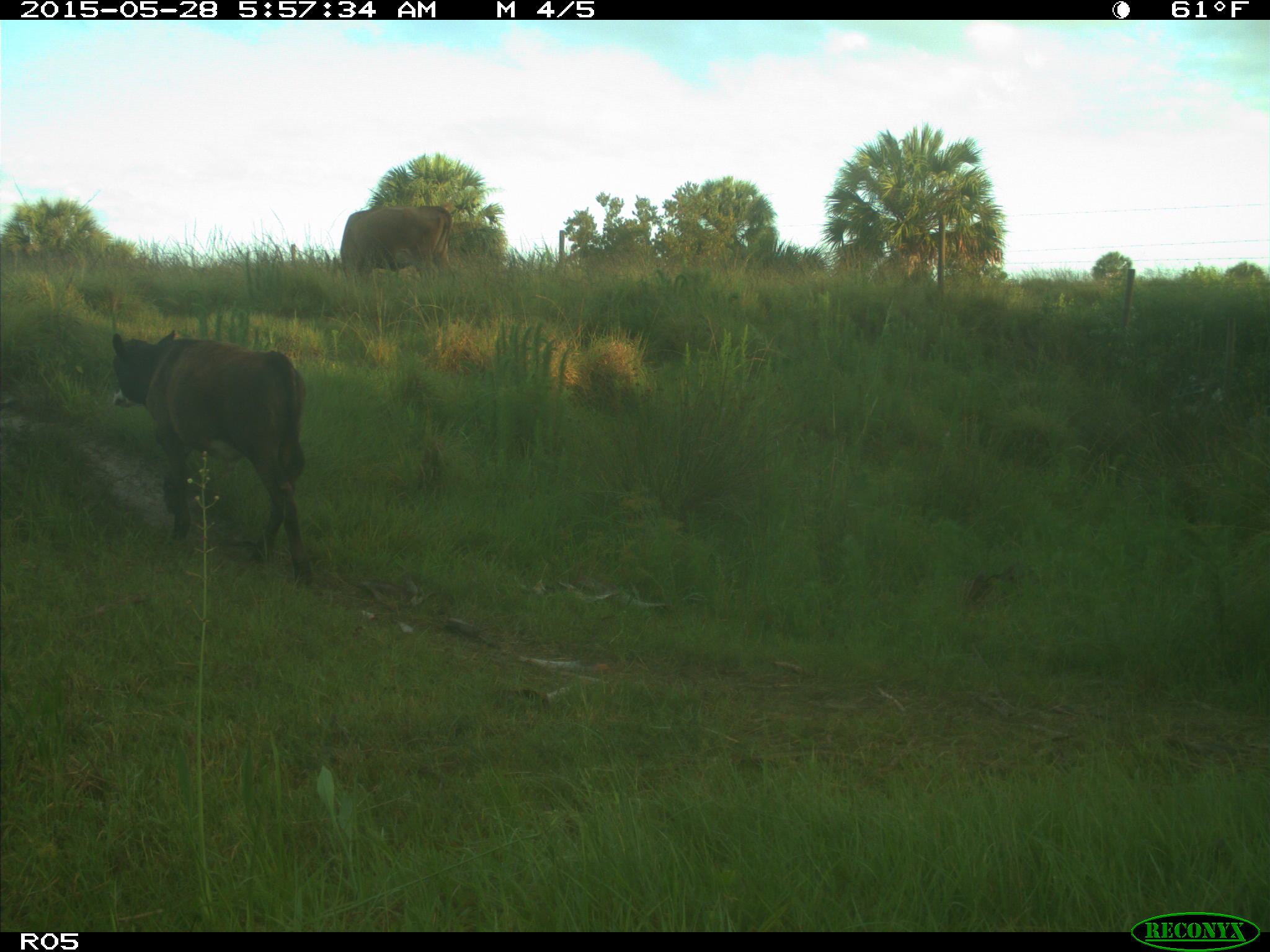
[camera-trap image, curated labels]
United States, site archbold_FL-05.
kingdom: Animalia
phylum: Chordata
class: Mammalia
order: Artiodactyla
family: Bovidae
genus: Bos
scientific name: Bos taurus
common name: domestic cow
Bos taurus (domestic cow).